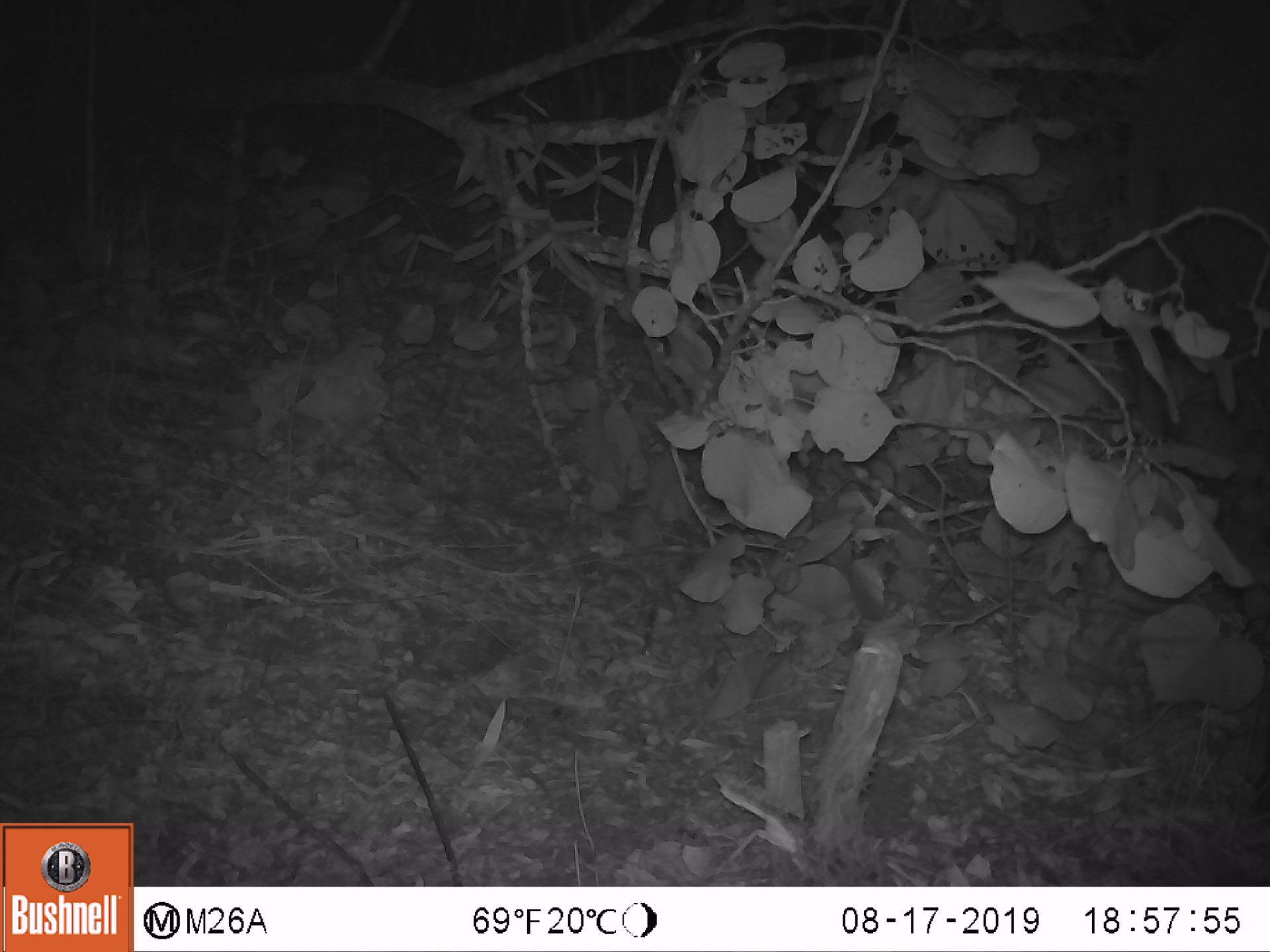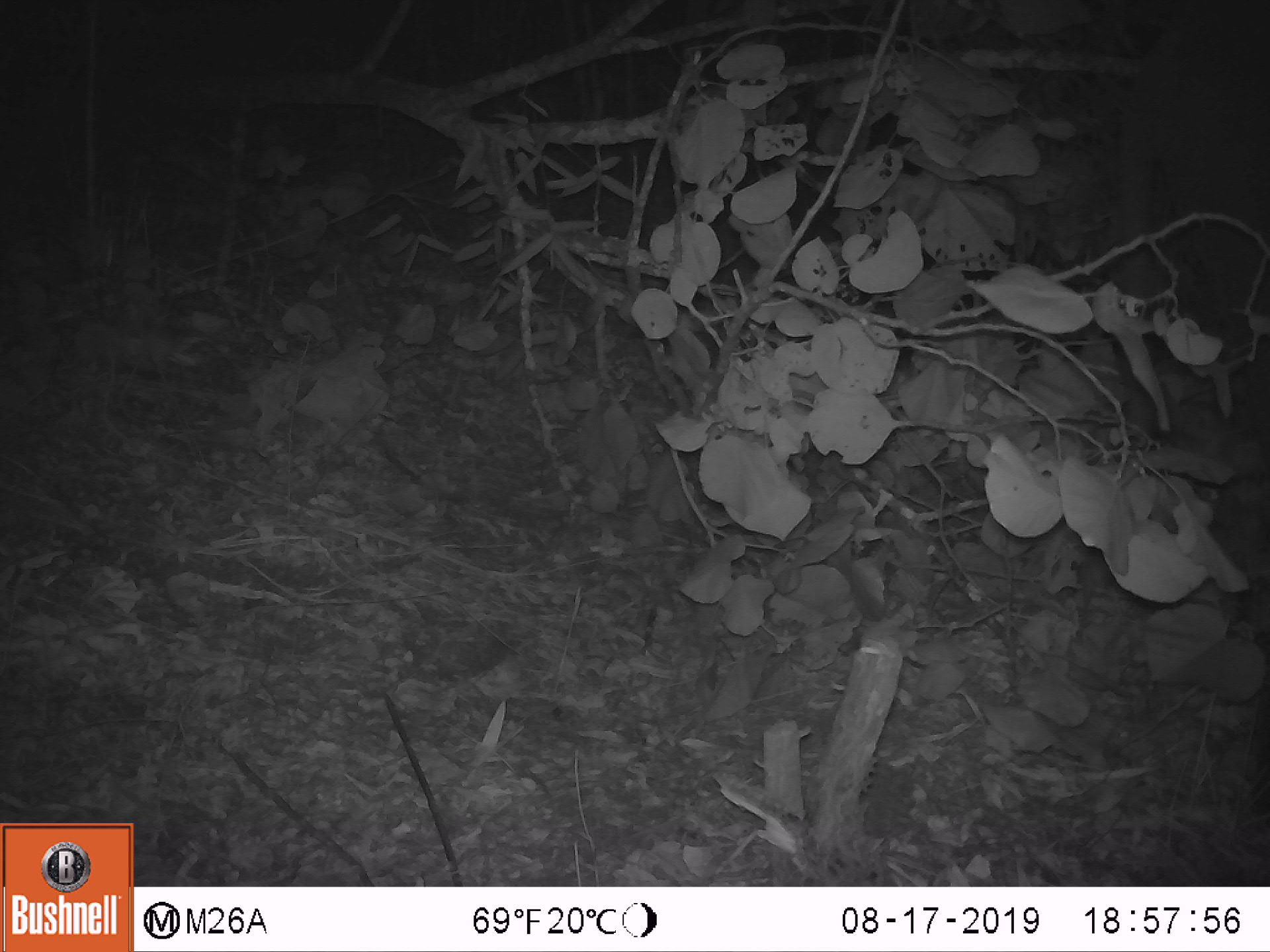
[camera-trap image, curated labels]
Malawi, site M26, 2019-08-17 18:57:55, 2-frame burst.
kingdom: Animalia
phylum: Chordata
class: Mammalia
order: Proboscidea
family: Elephantidae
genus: Loxodonta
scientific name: Loxodonta africana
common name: african savanna elephant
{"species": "african savanna elephant (Loxodonta africana)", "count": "1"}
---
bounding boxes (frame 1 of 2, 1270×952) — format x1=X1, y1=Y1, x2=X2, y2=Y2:
african savanna elephant: x1=1113, y1=8, x2=1270, y2=368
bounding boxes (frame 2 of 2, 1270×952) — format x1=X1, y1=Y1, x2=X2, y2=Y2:
african savanna elephant: x1=1094, y1=1, x2=1266, y2=331